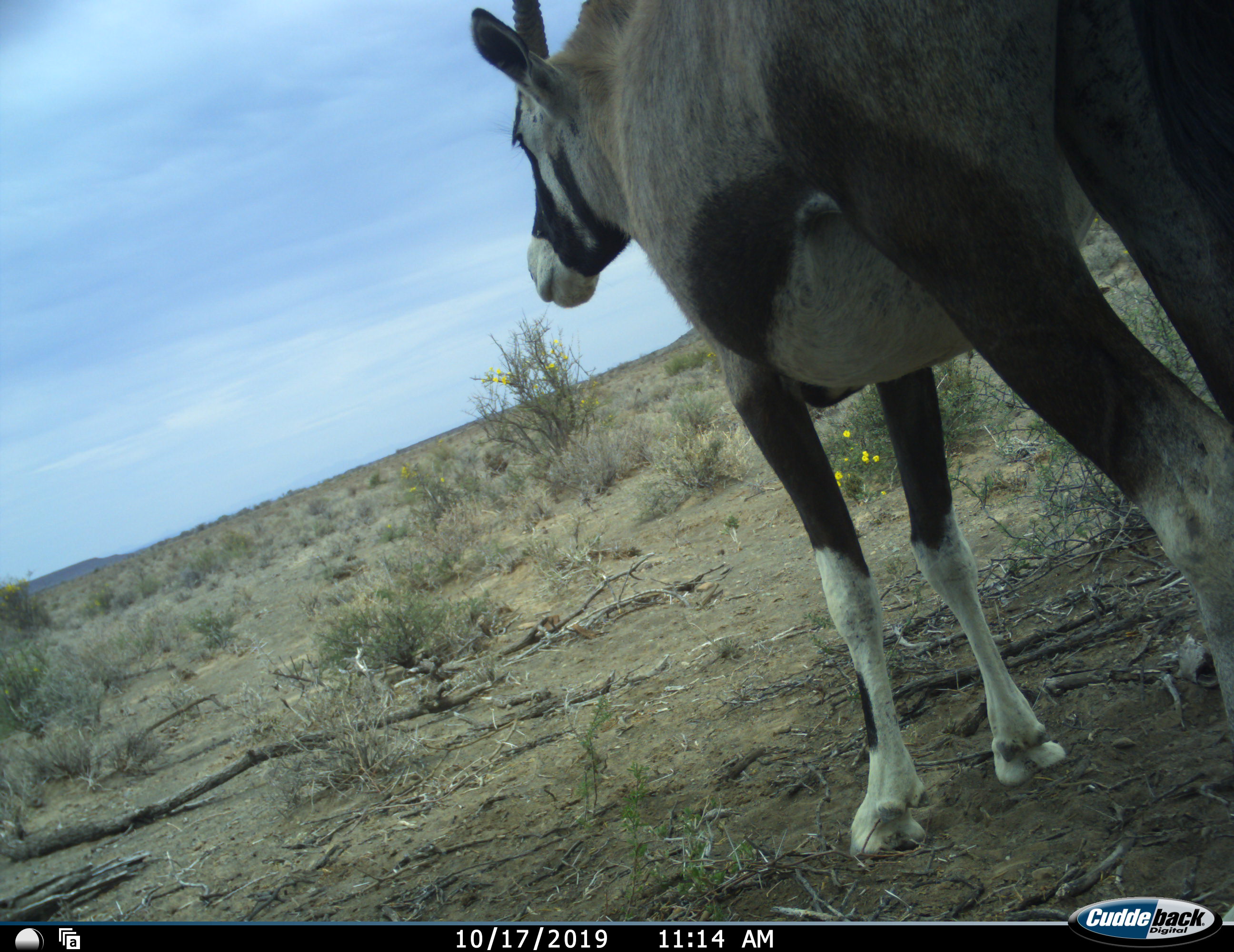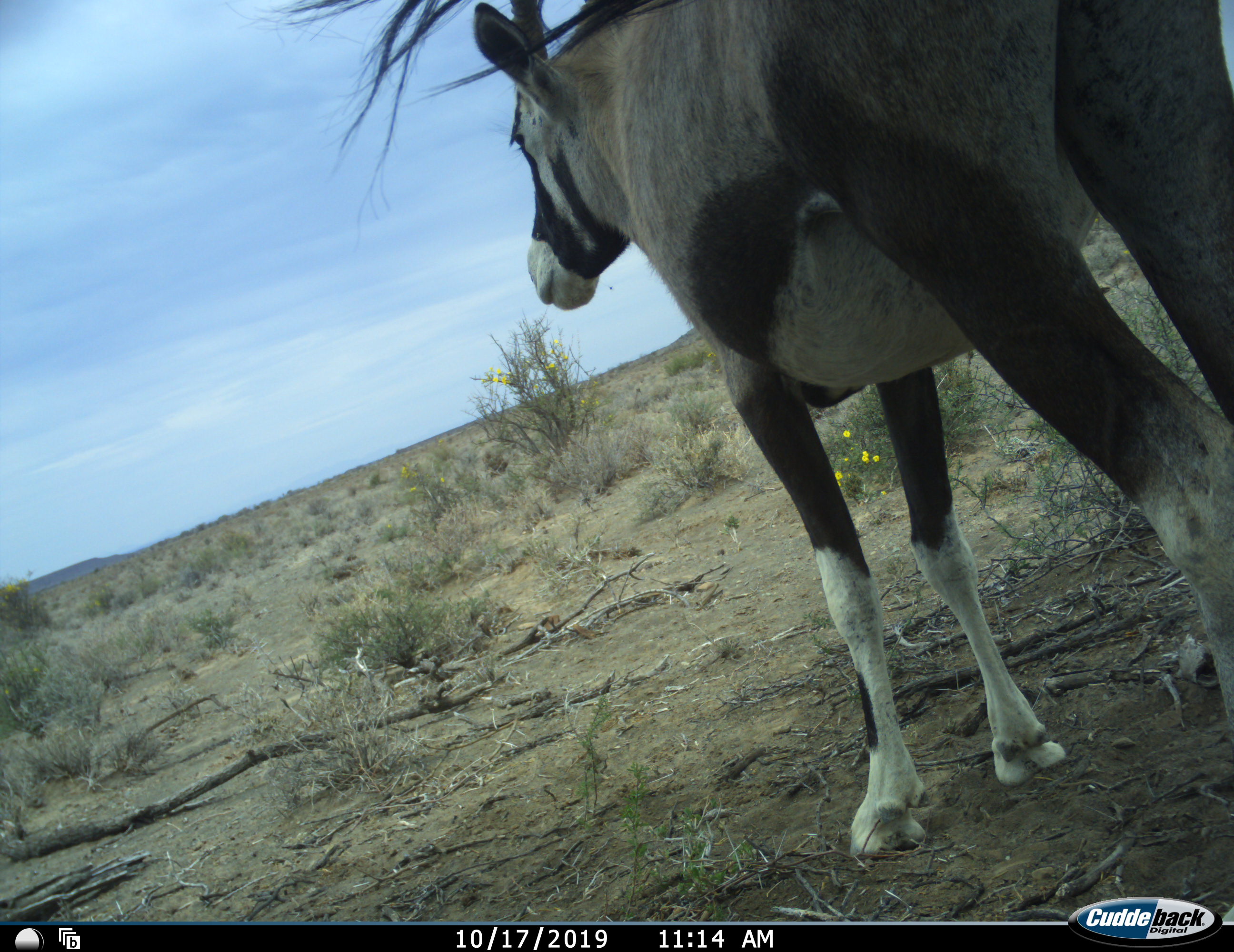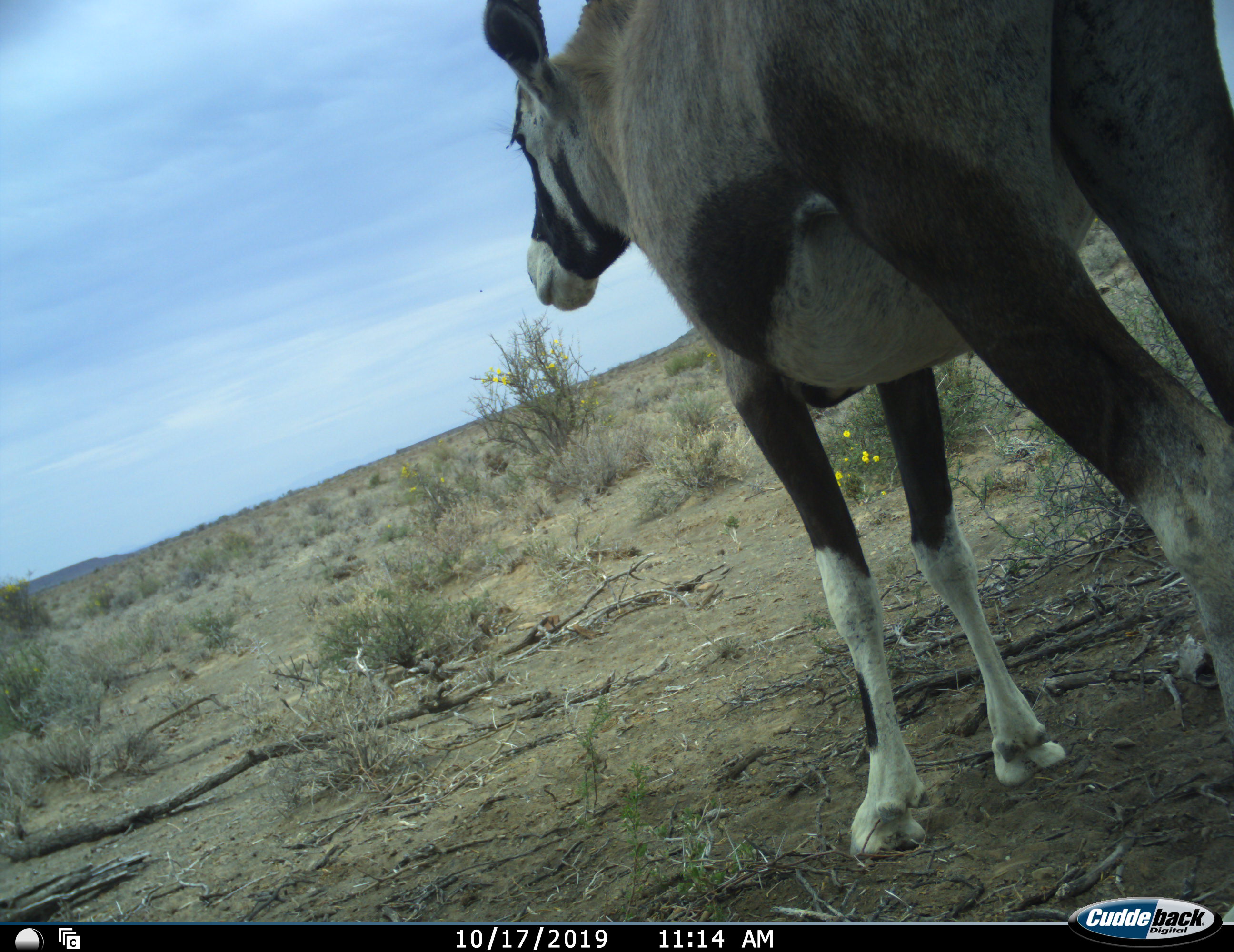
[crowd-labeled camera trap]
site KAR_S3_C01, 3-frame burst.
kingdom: Animalia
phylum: Chordata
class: Mammalia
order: Artiodactyla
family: Bovidae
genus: Oryx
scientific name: Oryx gazella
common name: gemsbok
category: oryx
Oryx (gemsbok) (Oryx gazella), count 1. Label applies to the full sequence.